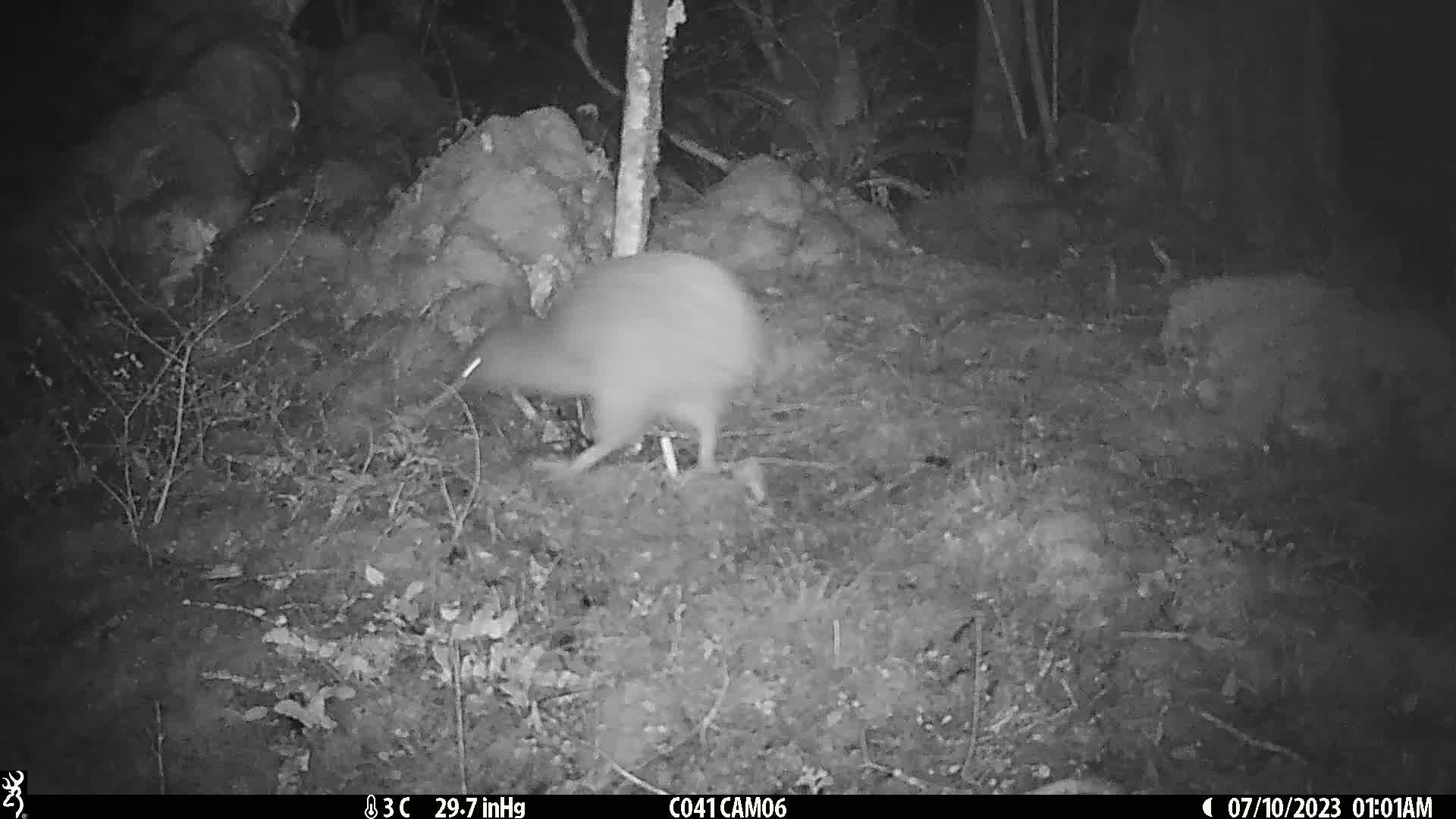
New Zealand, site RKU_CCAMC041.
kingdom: Animalia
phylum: Chordata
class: Aves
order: Apterygiformes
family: Apterygidae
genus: Apteryx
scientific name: Apteryx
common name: kiwi